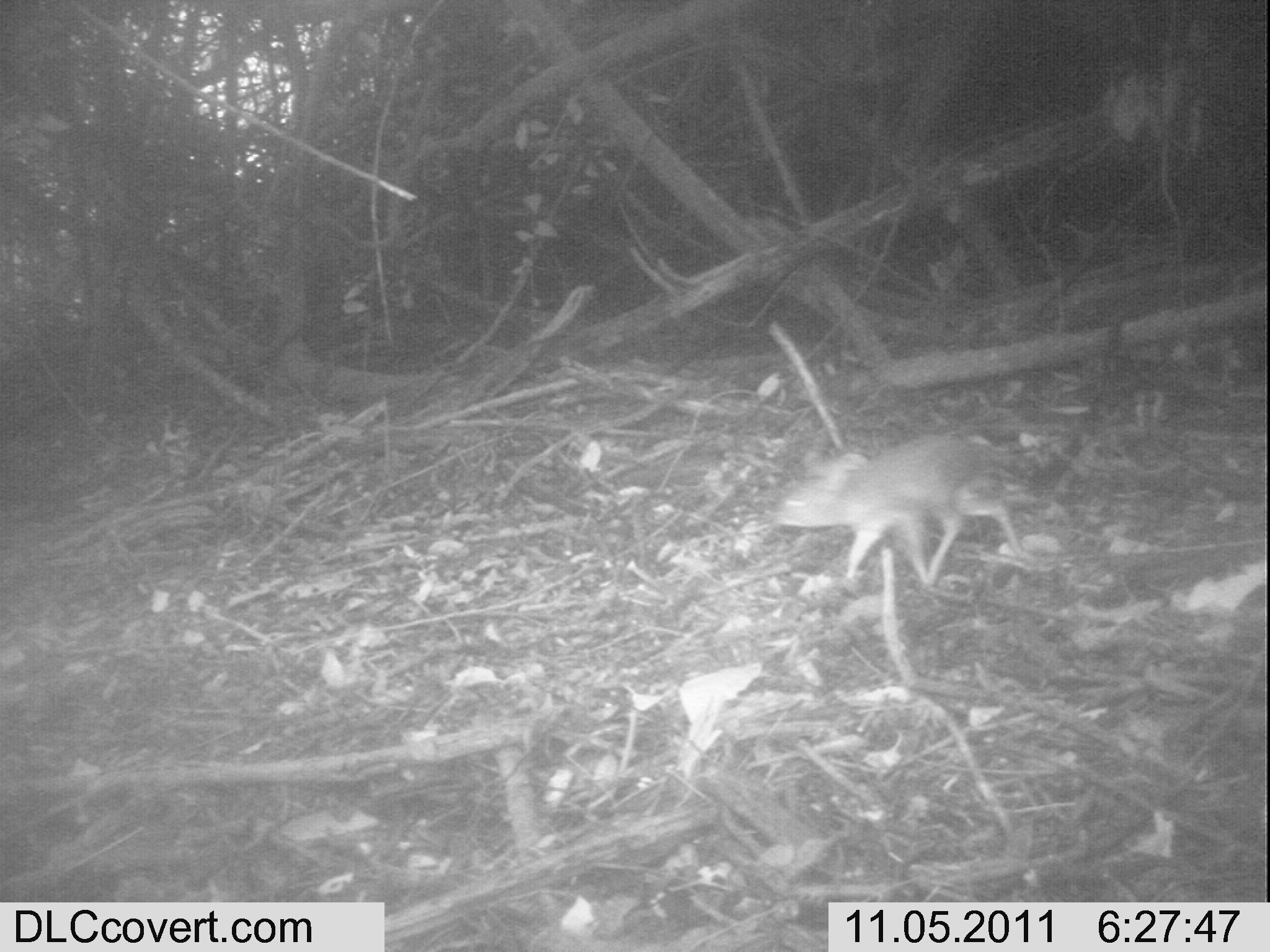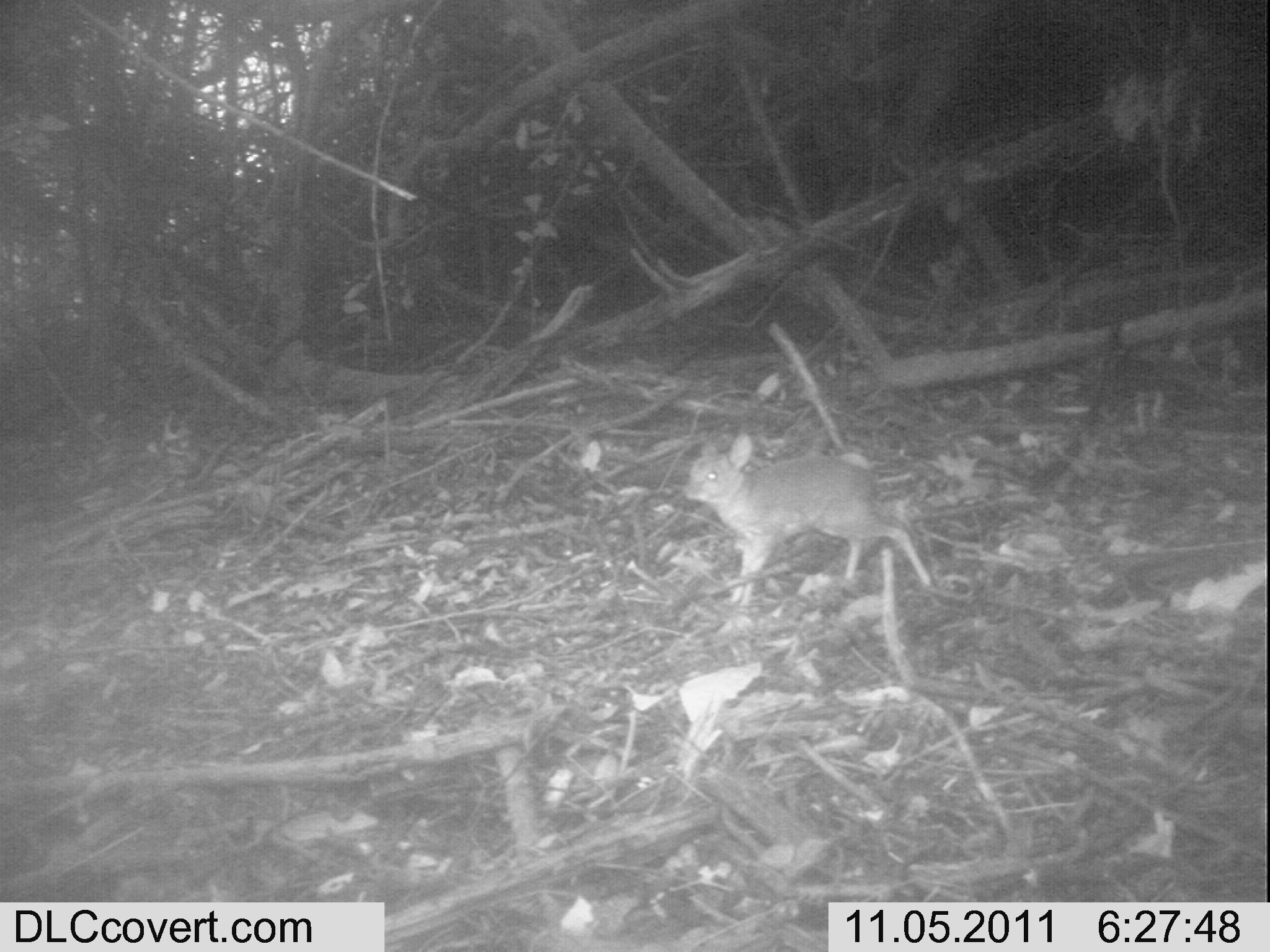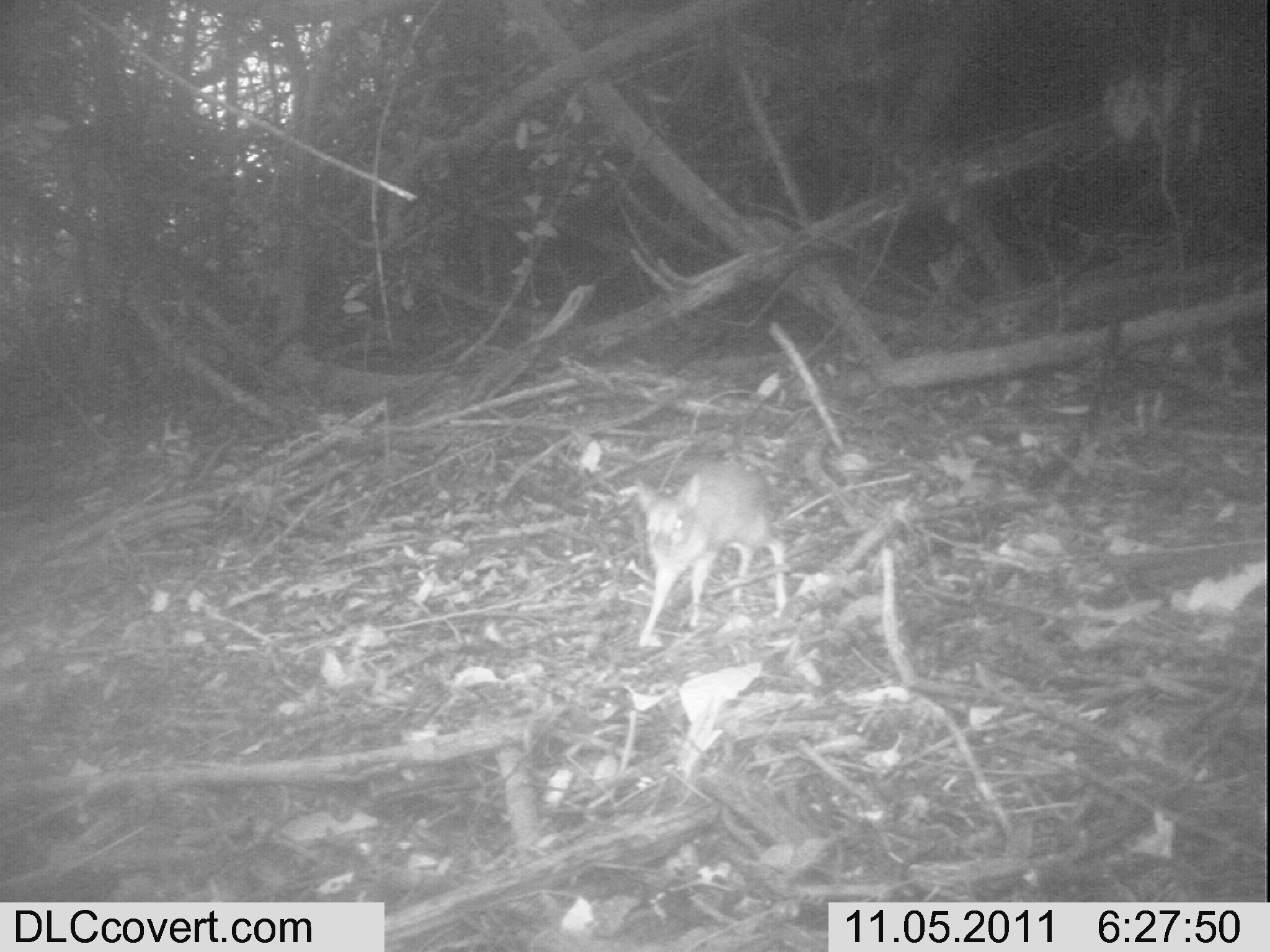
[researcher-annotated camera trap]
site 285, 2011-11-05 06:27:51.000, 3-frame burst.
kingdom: Animalia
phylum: Chordata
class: Mammalia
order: Artiodactyla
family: Bovidae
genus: Nesotragus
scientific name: Nesotragus moschatus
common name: suni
Nesotragus moschatus (suni), count 1.